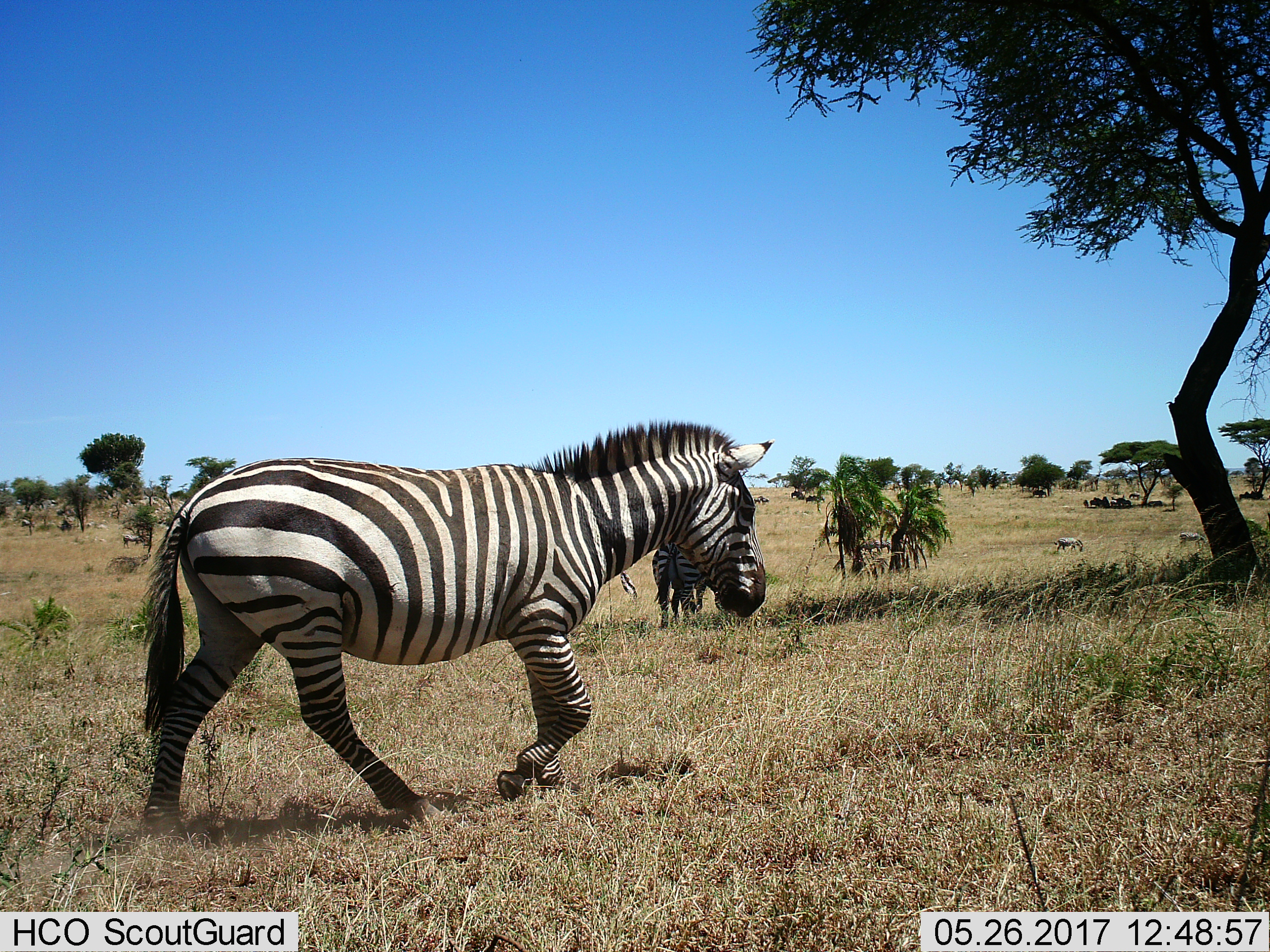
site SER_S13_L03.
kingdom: Animalia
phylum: Chordata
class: Mammalia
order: Perissodactyla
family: Equidae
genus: Equus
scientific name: Equus quagga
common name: plains zebra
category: zebraplains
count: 4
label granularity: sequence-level